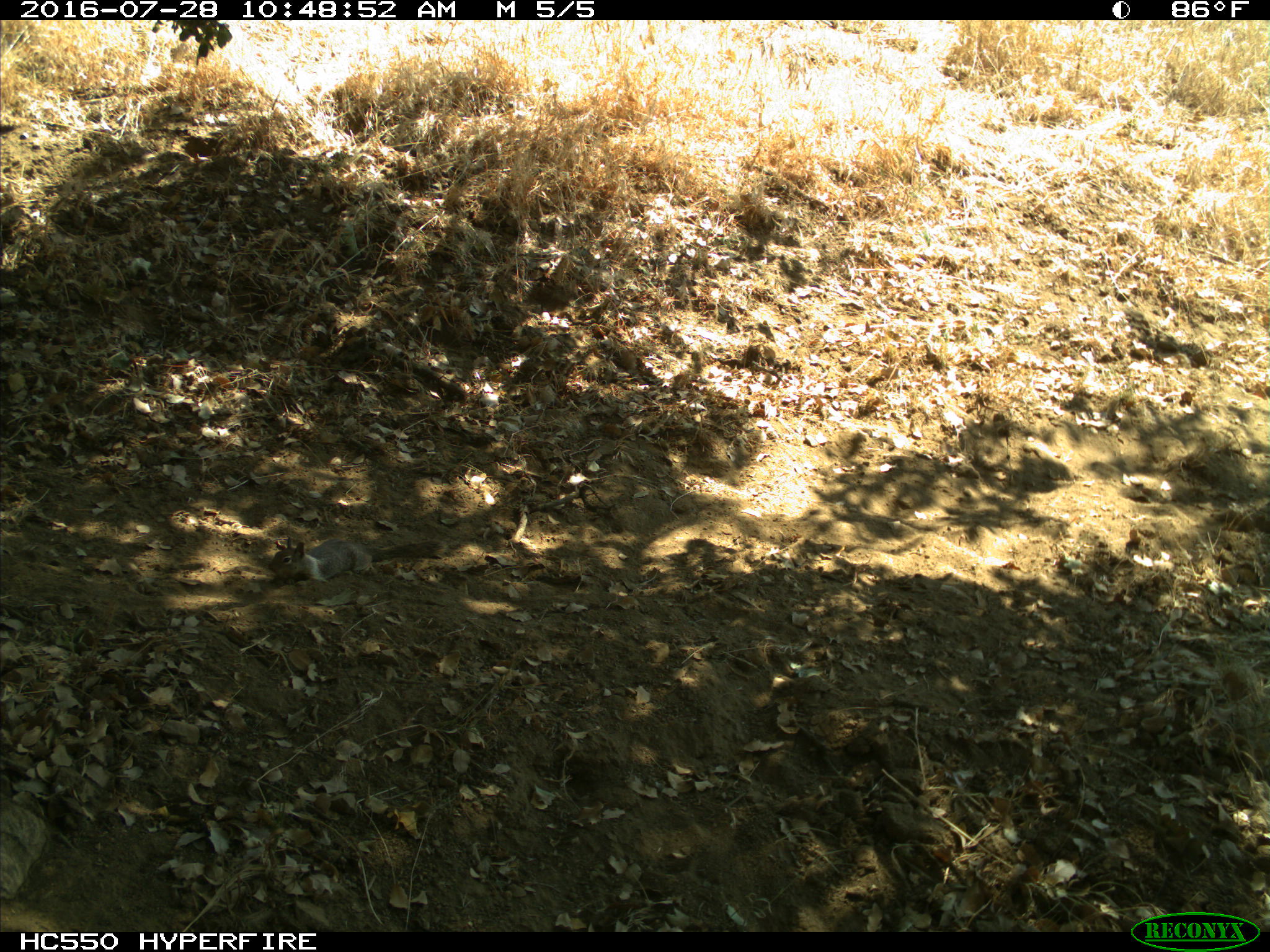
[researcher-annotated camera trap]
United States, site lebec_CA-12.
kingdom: Animalia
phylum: Chordata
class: Mammalia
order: Rodentia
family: Sciuridae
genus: Otospermophilus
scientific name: Otospermophilus beecheyi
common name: california ground squirrel